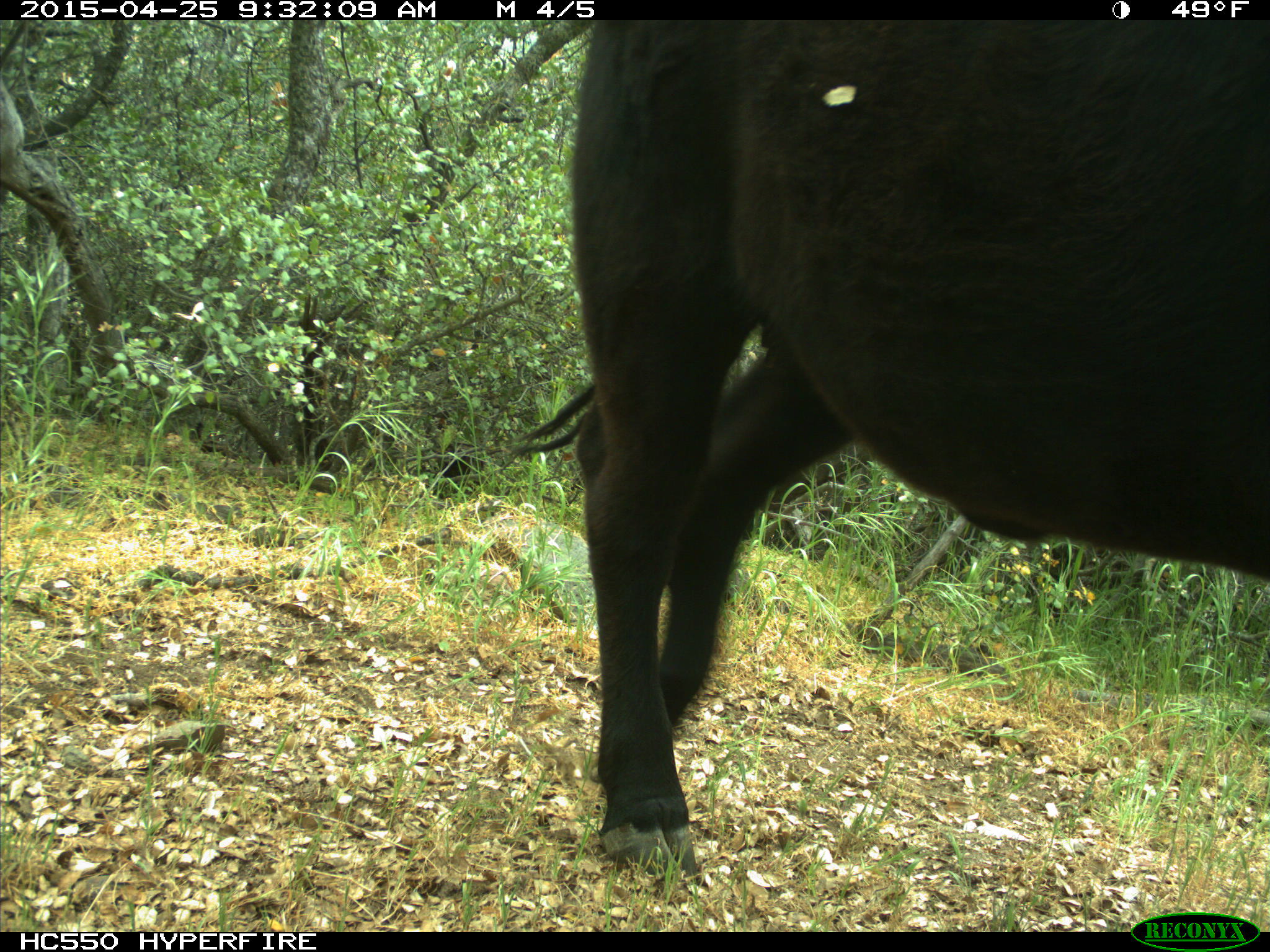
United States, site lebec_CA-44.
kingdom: Animalia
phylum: Chordata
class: Mammalia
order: Artiodactyla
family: Suidae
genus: Sus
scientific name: Sus scrofa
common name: wild boar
Sus scrofa (wild boar).